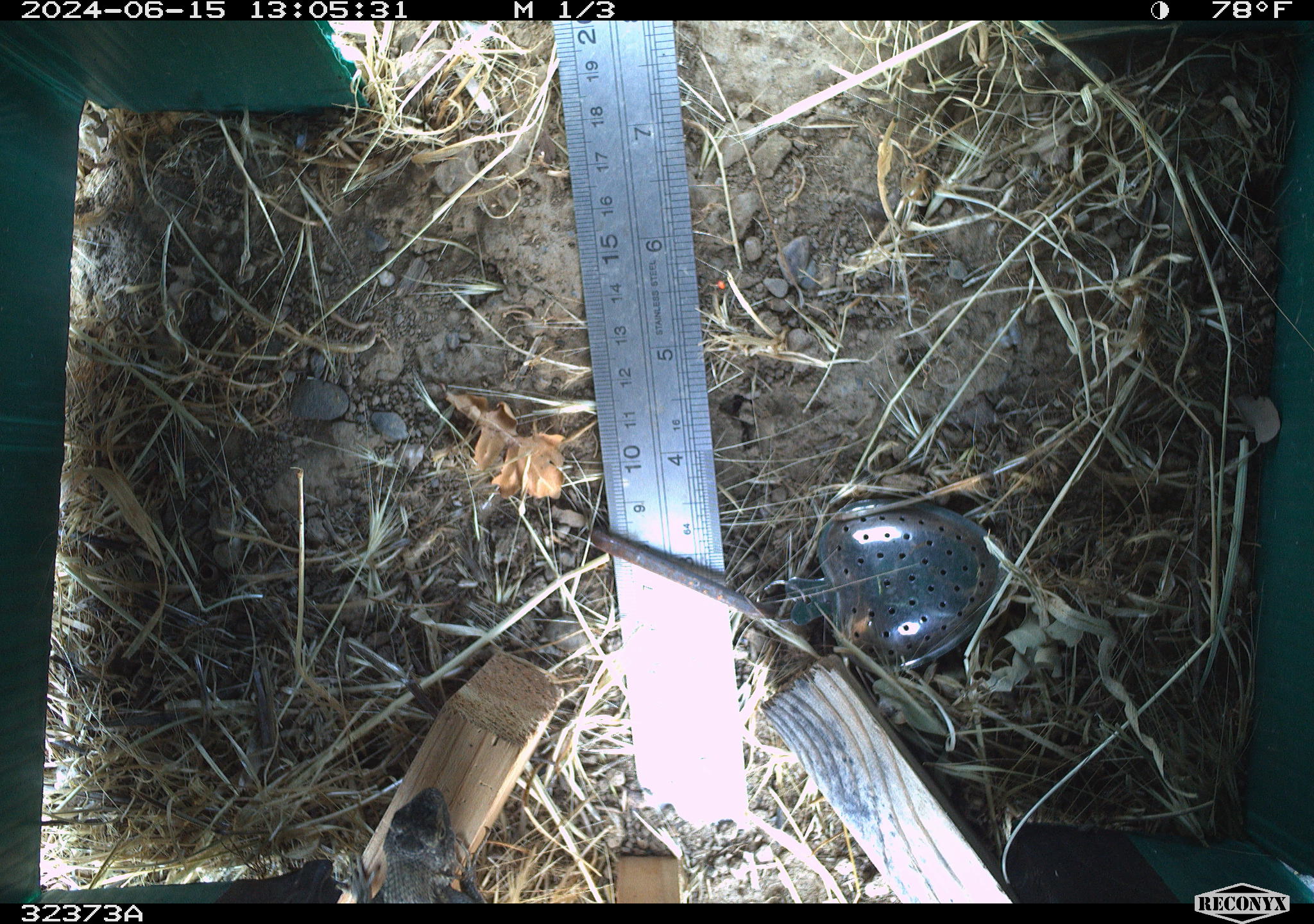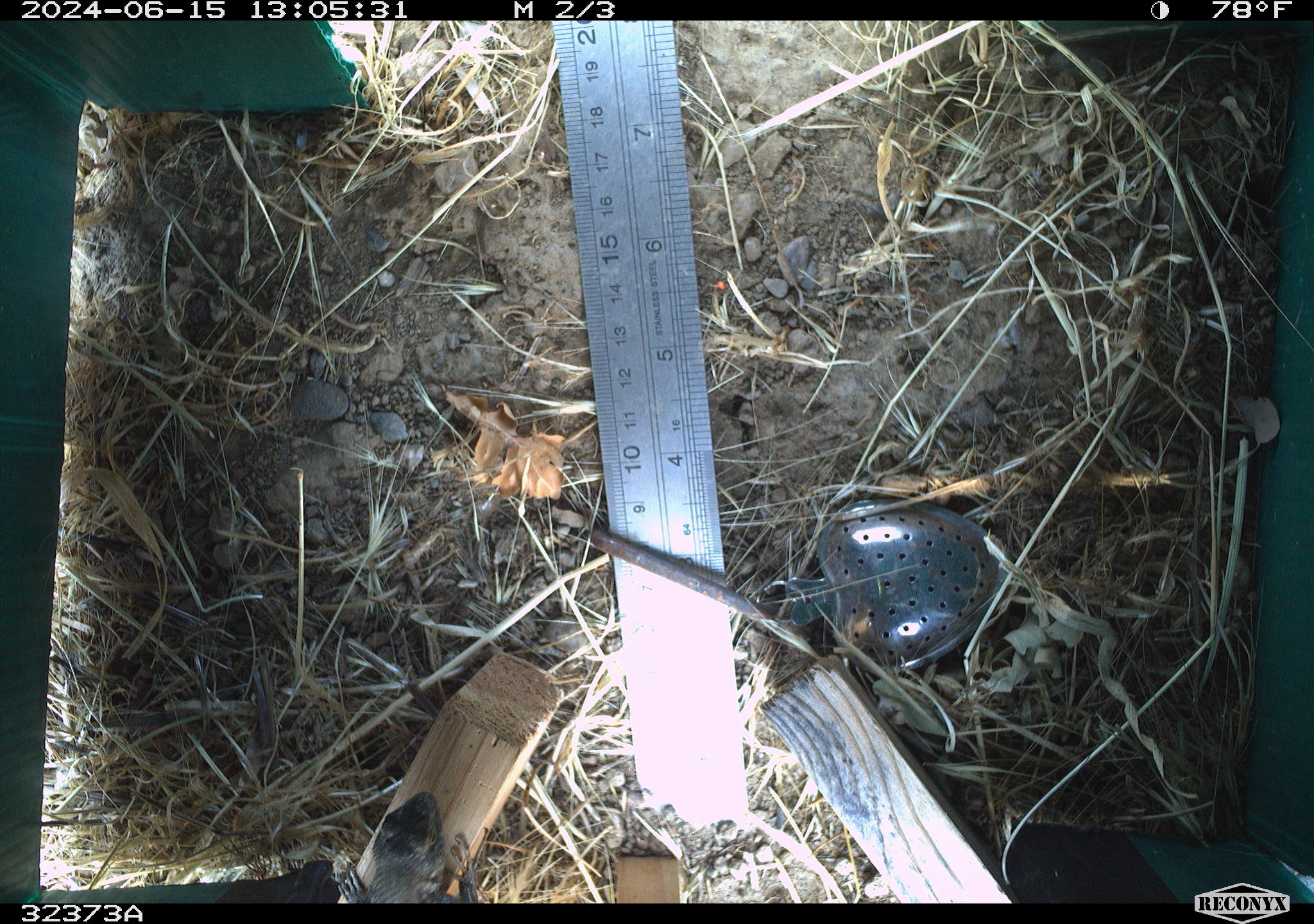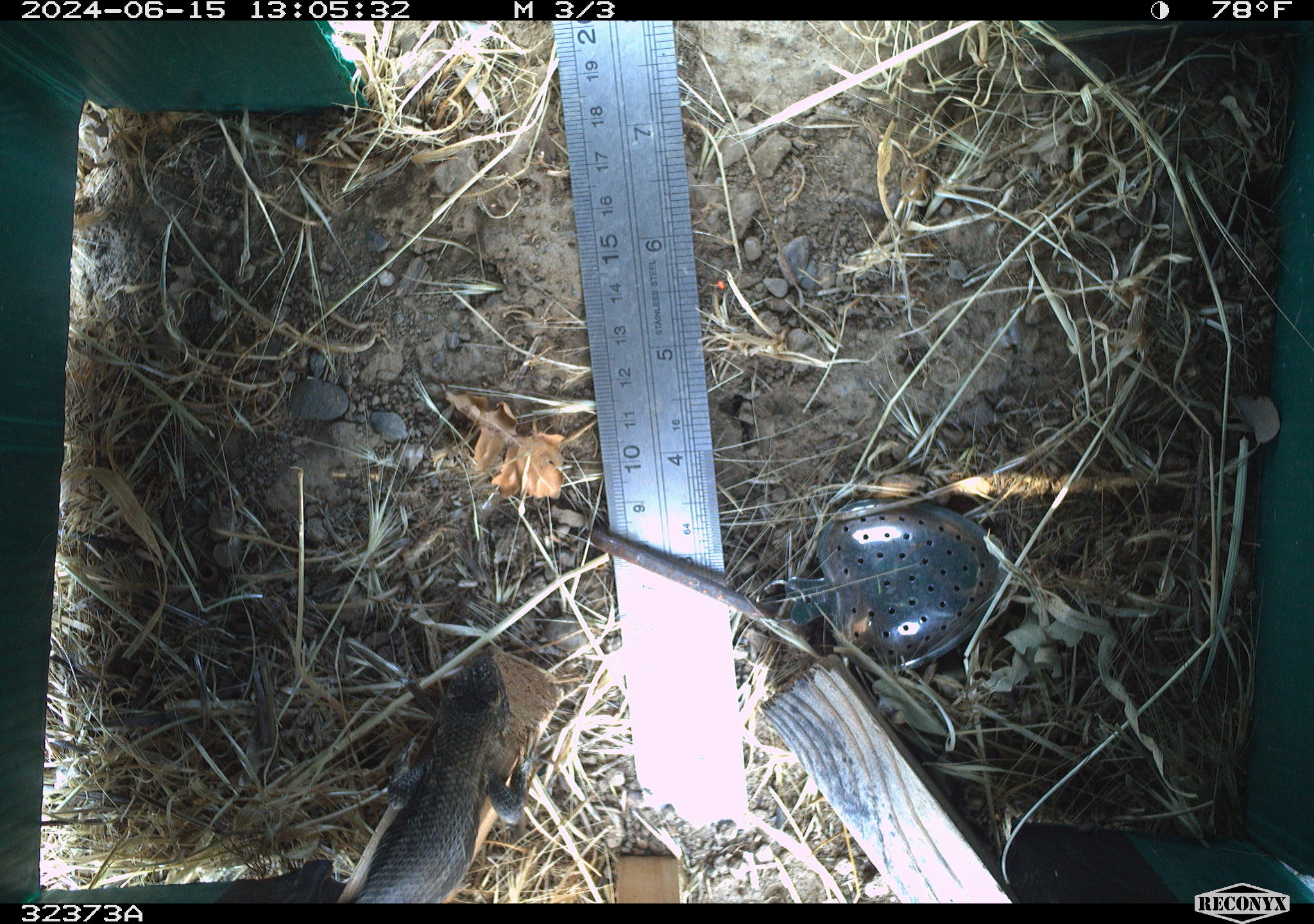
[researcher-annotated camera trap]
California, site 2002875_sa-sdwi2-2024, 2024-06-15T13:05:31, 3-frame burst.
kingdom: Animalia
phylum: Chordata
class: Reptilia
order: Squamata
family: Phrynosomatidae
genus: Sceloporus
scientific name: Sceloporus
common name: spiny lizards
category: sceloporus species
Sceloporus species (spiny lizards) (Sceloporus).